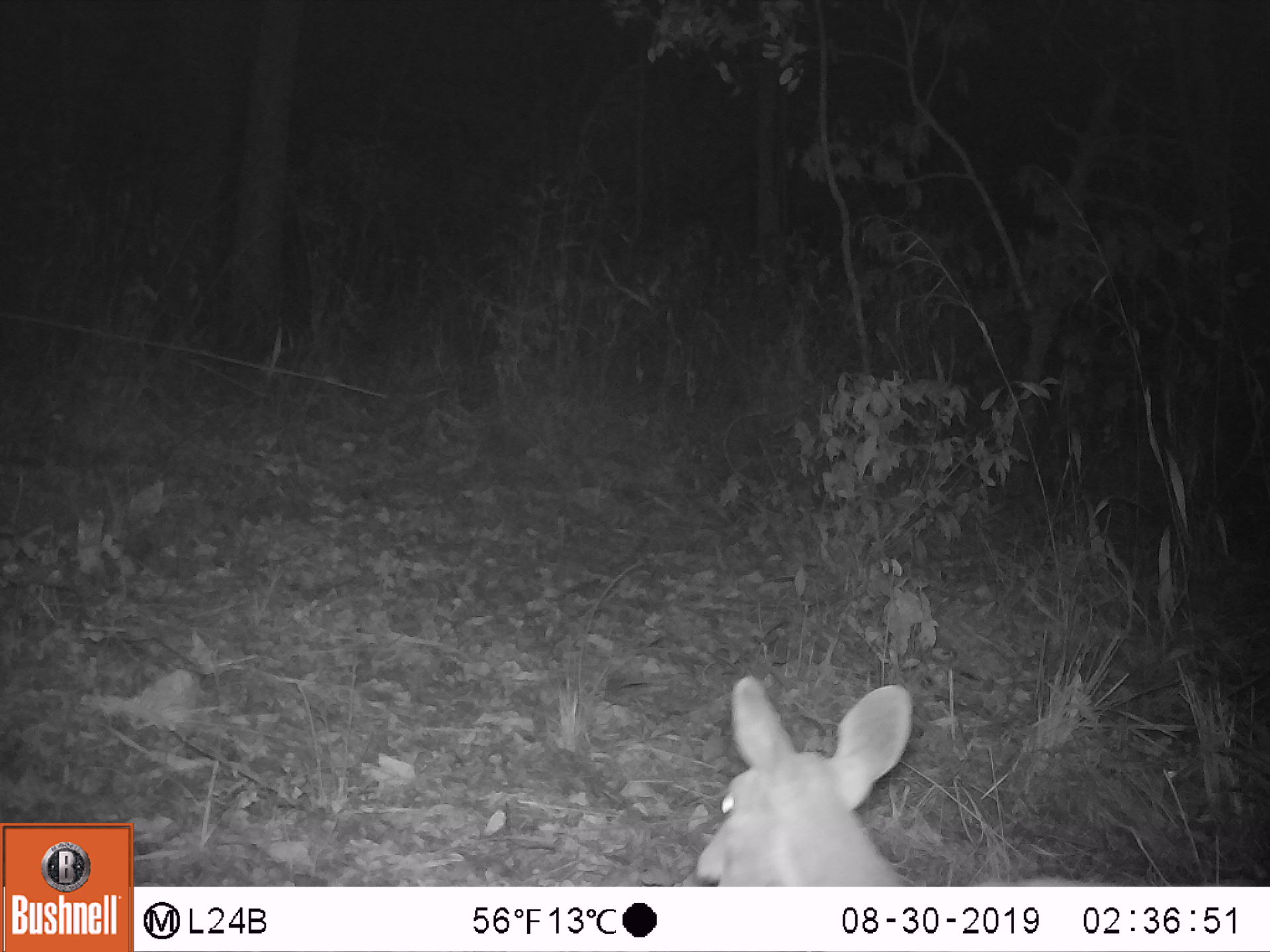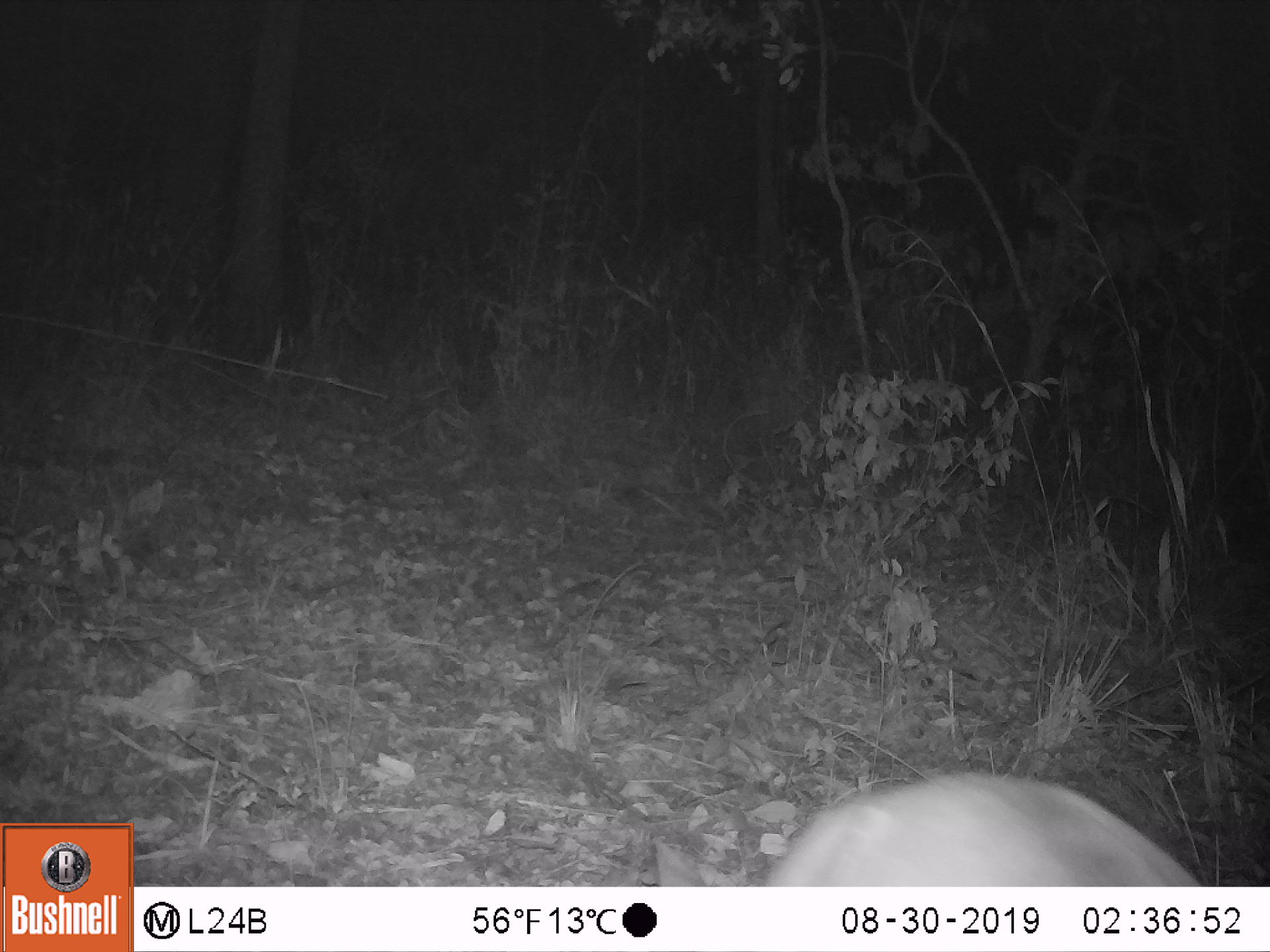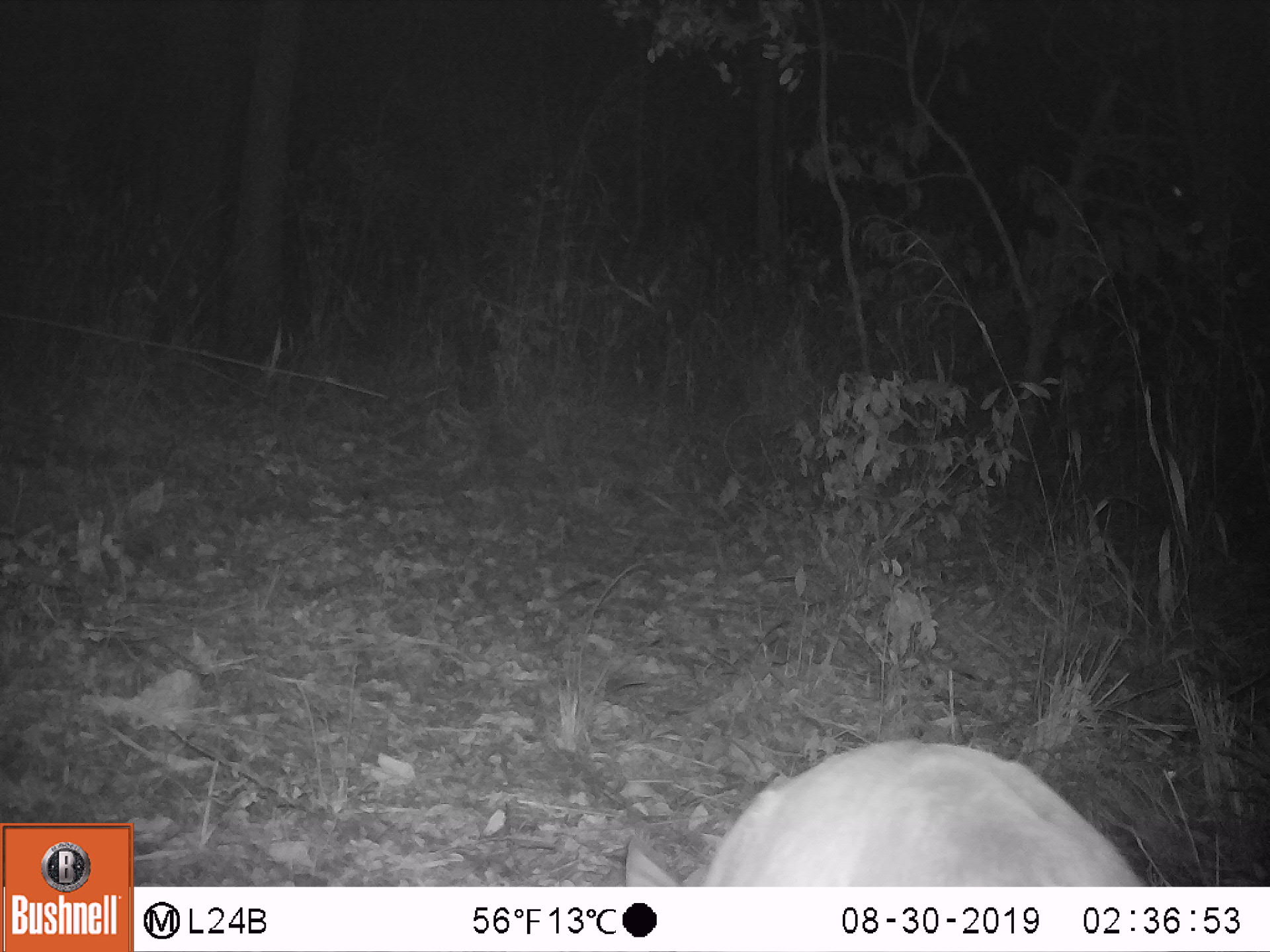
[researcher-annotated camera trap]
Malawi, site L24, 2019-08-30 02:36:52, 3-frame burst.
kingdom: Animalia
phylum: Chordata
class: Mammalia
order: Artiodactyla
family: Bovidae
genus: Tragelaphus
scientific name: Tragelaphus sylvaticus sylvaticus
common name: cape bushbuck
Cape bushbuck (Tragelaphus sylvaticus sylvaticus), count 1.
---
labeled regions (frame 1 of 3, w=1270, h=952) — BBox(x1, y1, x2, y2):
cape bushbuck: BBox(692, 667, 916, 883)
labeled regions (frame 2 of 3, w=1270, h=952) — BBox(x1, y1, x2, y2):
cape bushbuck: BBox(754, 759, 1210, 880)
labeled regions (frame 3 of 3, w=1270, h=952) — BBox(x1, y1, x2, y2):
cape bushbuck: BBox(623, 730, 1144, 882)